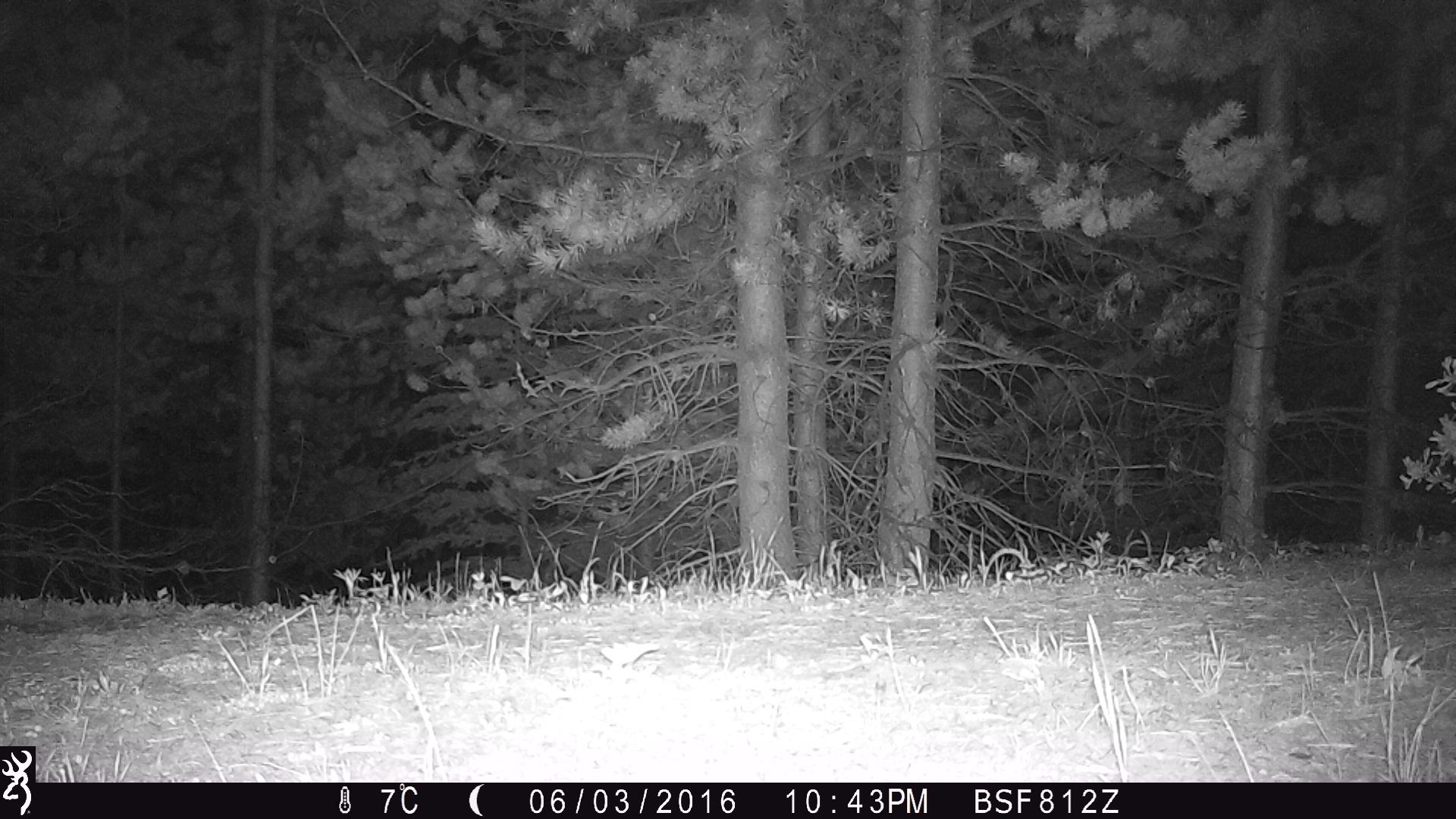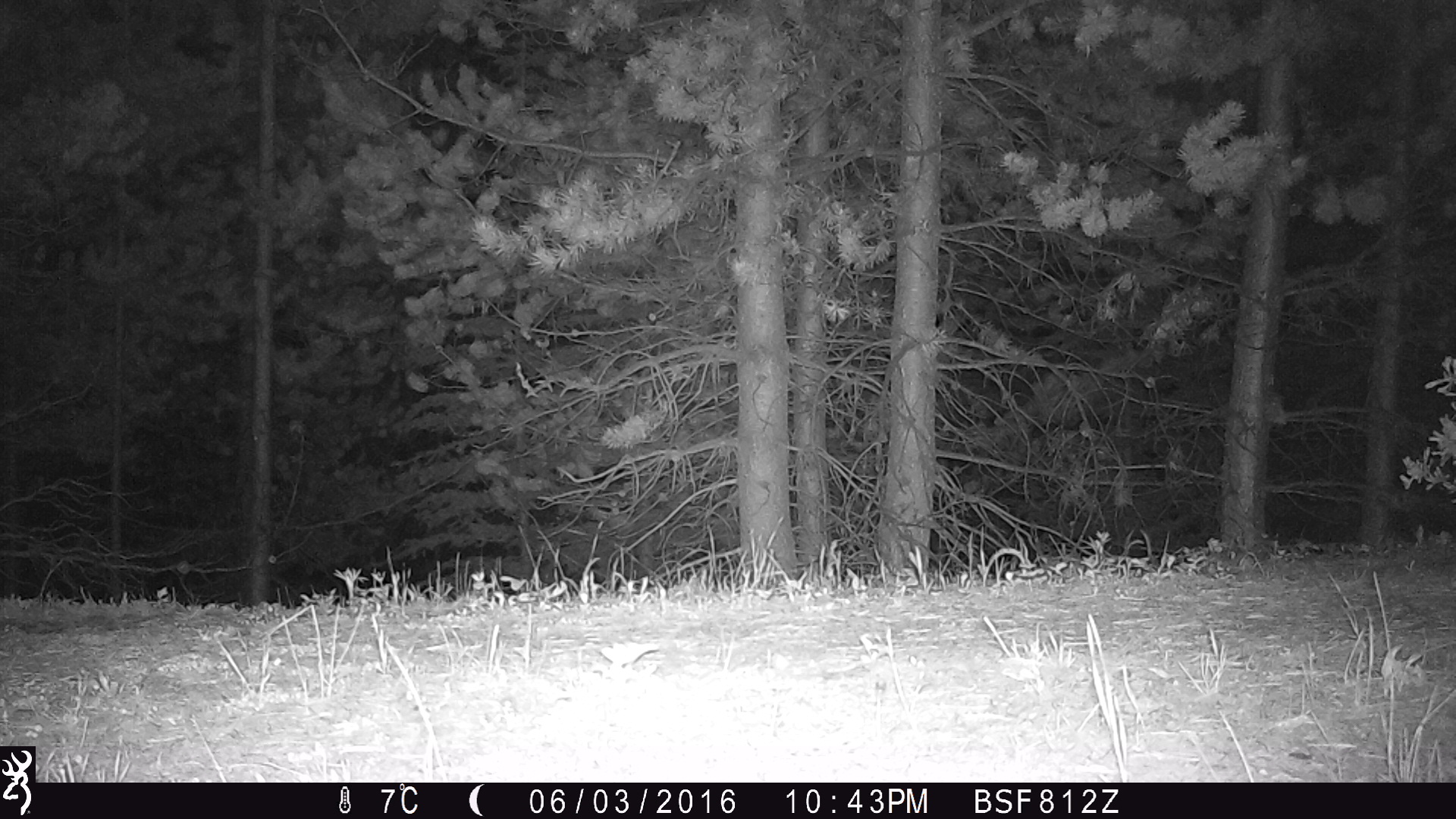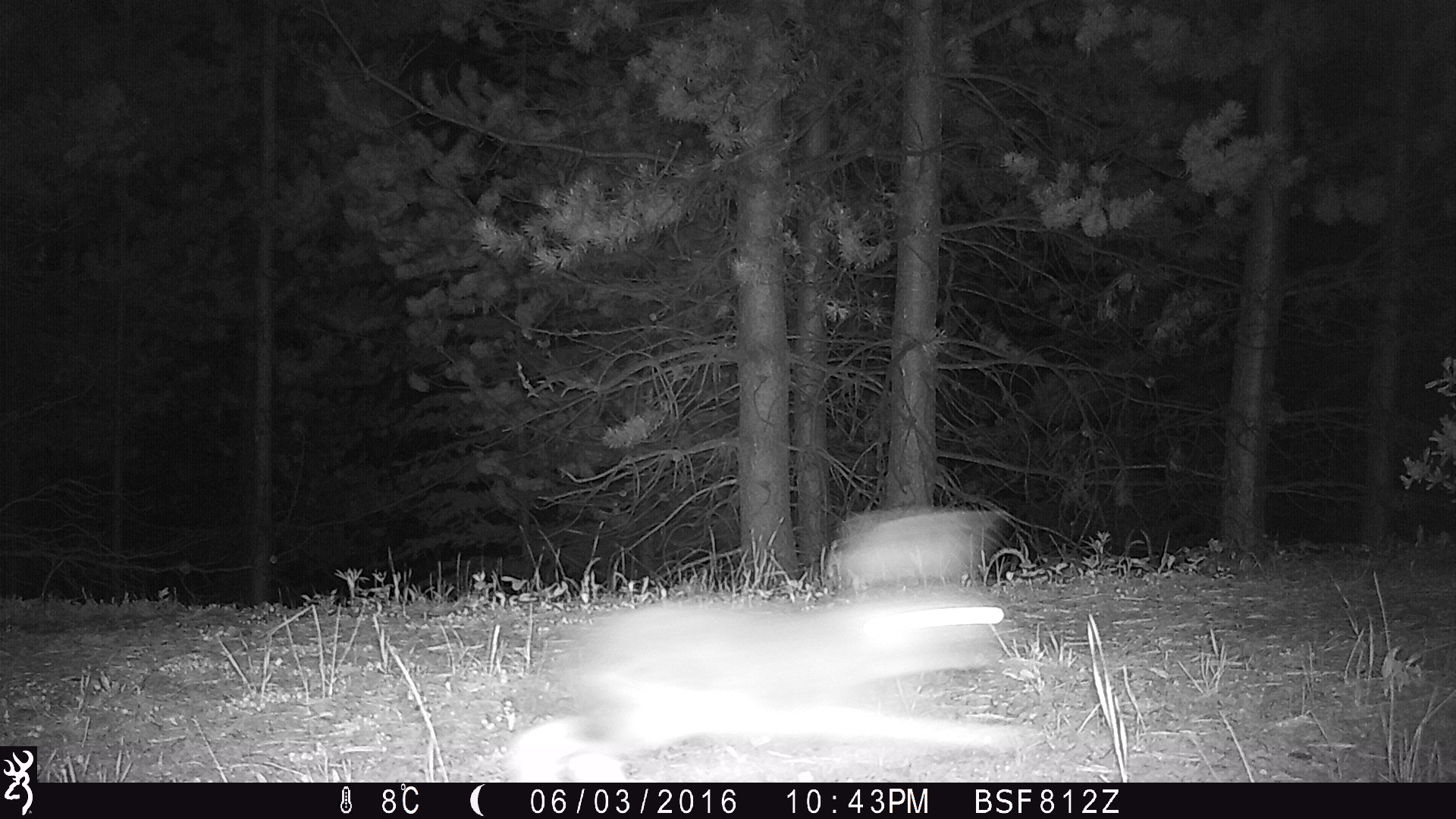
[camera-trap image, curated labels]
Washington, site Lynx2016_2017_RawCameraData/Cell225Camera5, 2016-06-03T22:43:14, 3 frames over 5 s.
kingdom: Animalia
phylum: Chordata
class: Mammalia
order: Lagomorpha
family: Leporidae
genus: Lepus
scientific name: Lepus americanus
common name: snowshoe hare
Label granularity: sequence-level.